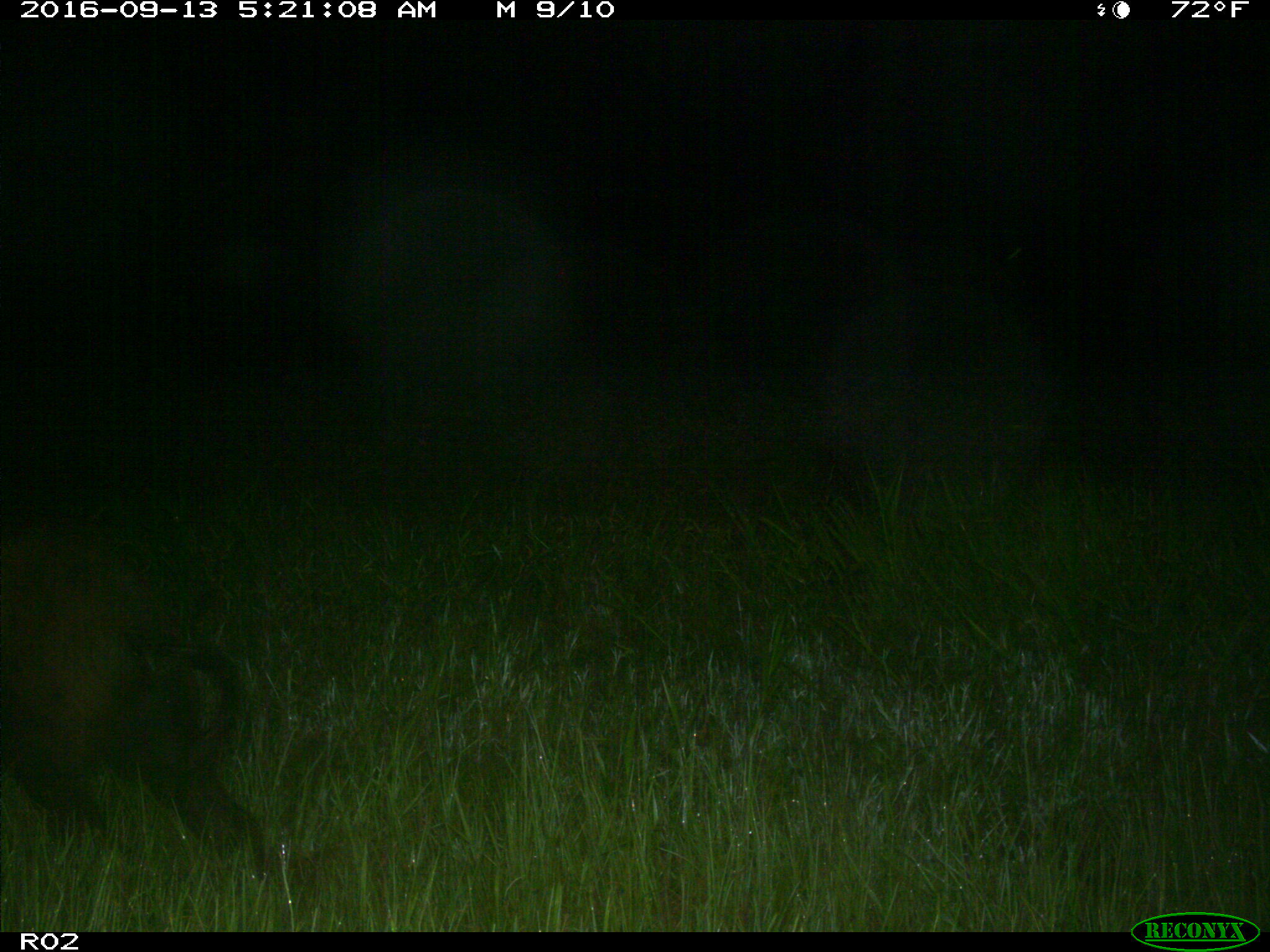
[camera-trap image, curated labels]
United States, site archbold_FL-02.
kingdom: Animalia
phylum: Chordata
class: Mammalia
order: Artiodactyla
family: Suidae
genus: Sus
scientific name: Sus scrofa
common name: wild boar